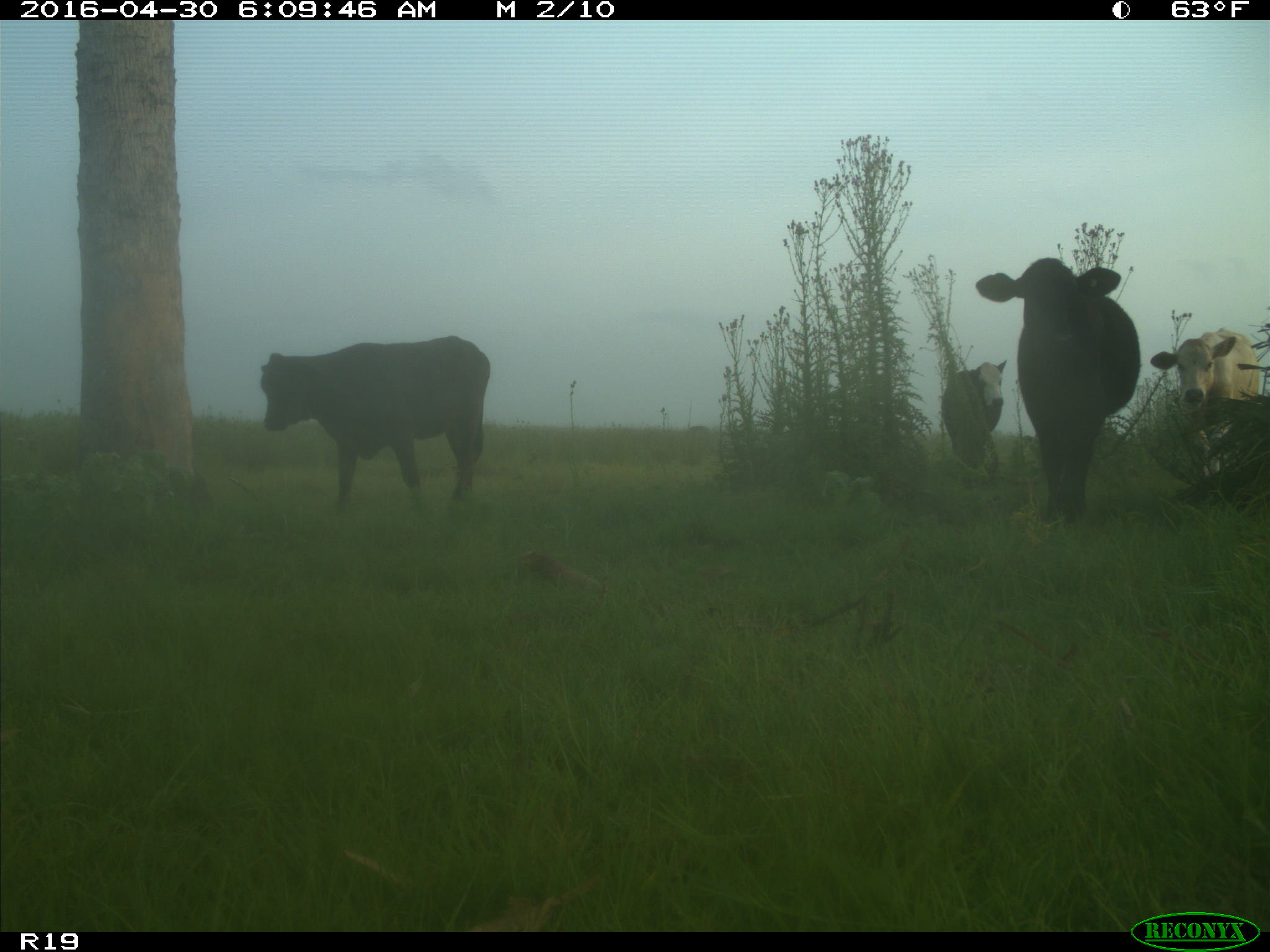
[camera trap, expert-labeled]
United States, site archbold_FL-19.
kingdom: Animalia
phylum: Chordata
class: Mammalia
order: Artiodactyla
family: Bovidae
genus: Bos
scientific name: Bos taurus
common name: domestic cow